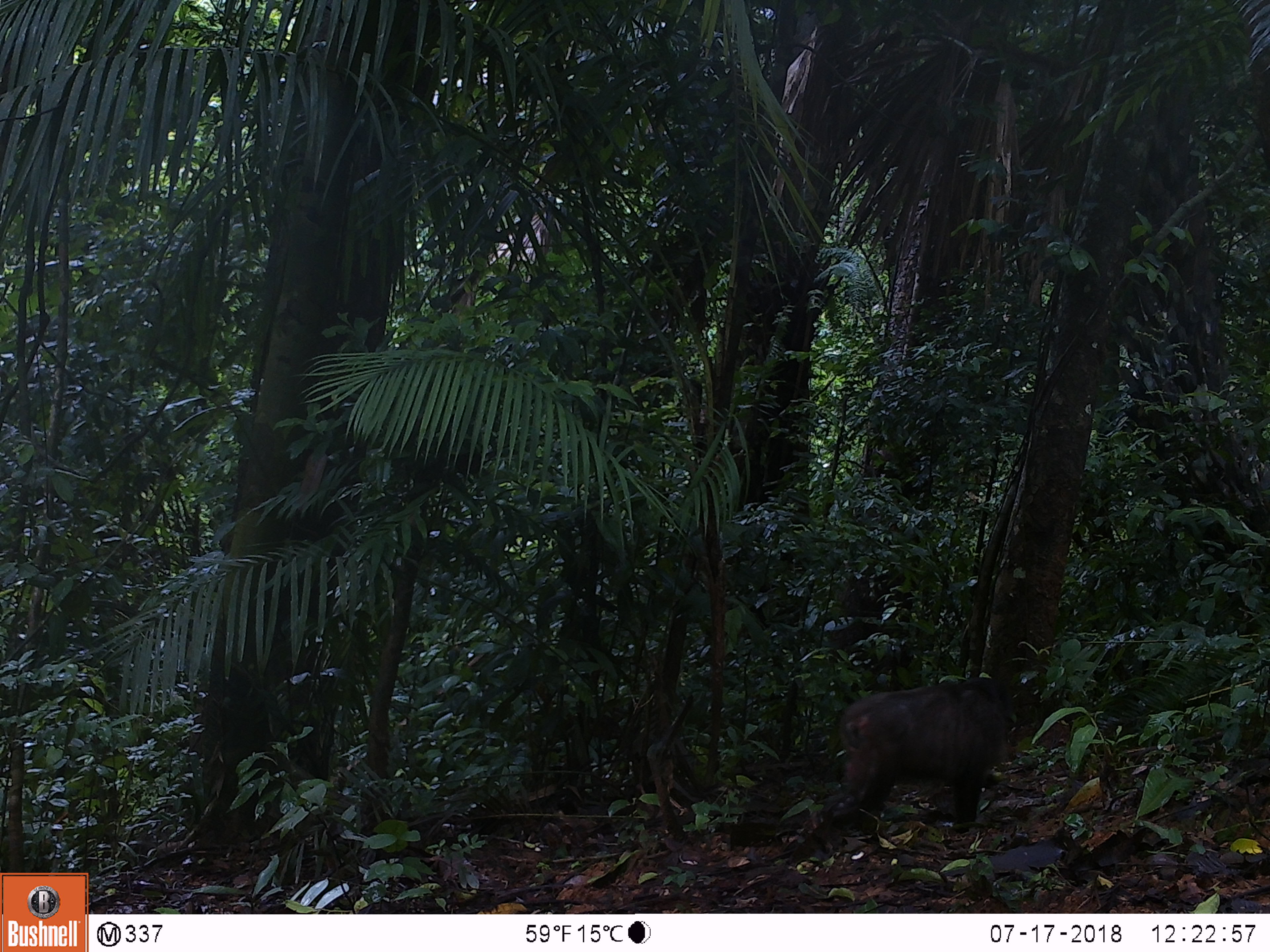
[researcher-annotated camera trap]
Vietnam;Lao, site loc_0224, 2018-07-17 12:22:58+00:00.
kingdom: Animalia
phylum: Chordata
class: Mammalia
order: Primates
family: Cercopithecidae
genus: Macaca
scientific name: Macaca arctoides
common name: stump-tailed macaque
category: stump tailed macaque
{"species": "stump tailed macaque (stump-tailed macaque) (Macaca arctoides)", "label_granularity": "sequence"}